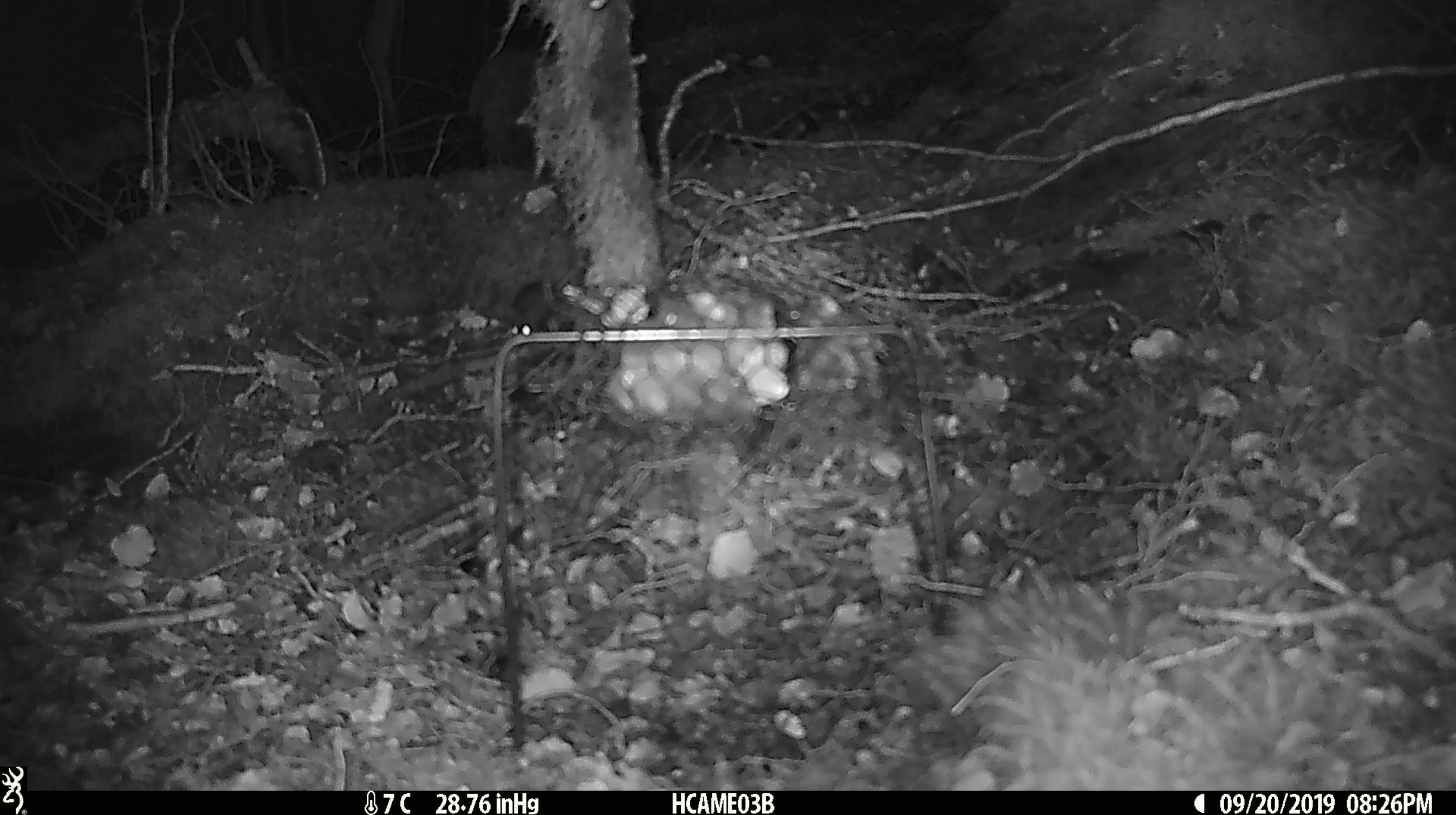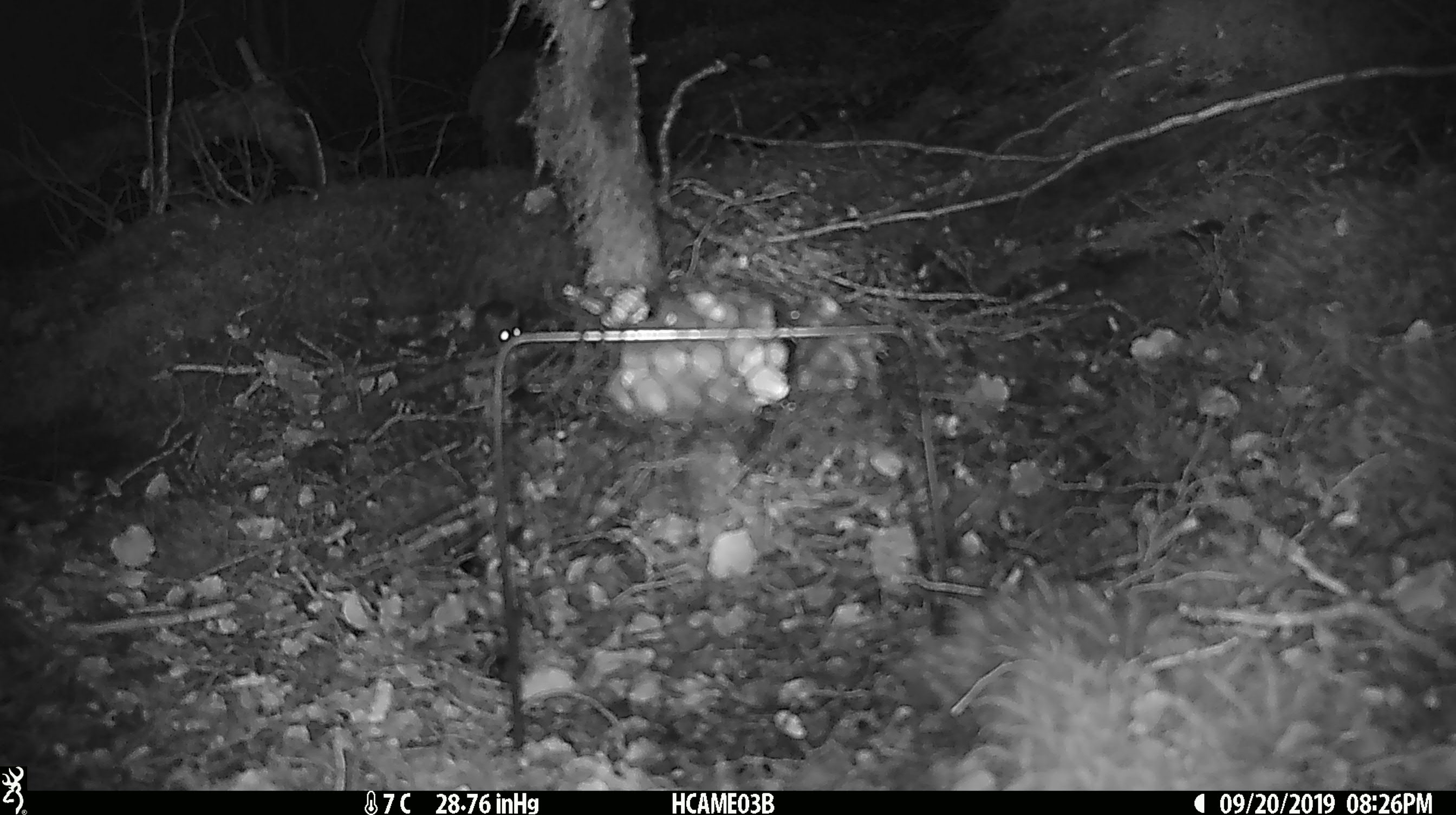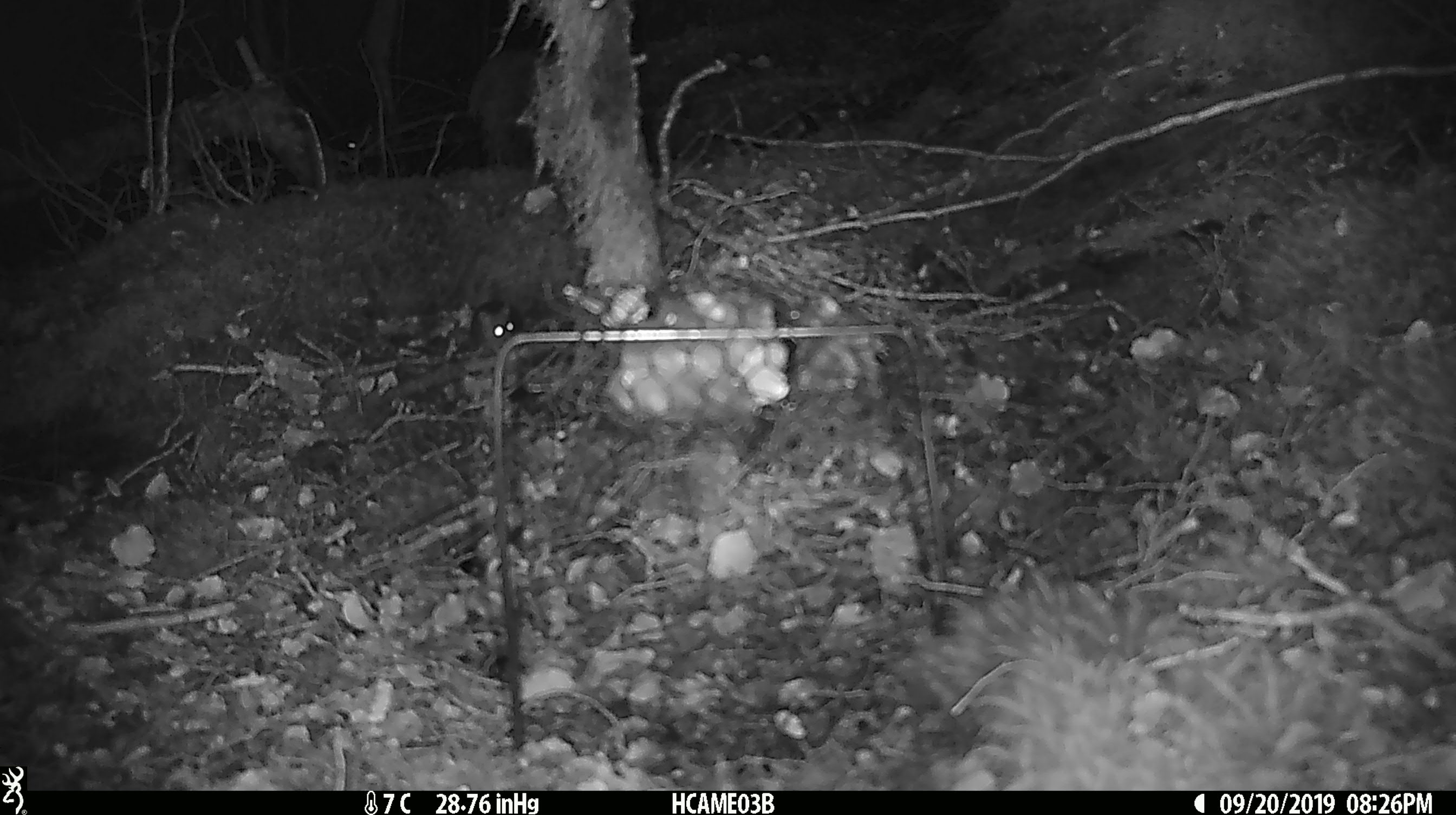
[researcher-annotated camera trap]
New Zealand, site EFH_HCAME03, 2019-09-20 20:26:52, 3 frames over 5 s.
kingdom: Animalia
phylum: Chordata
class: Mammalia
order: Rodentia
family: Muridae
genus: Mus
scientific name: Mus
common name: mouse